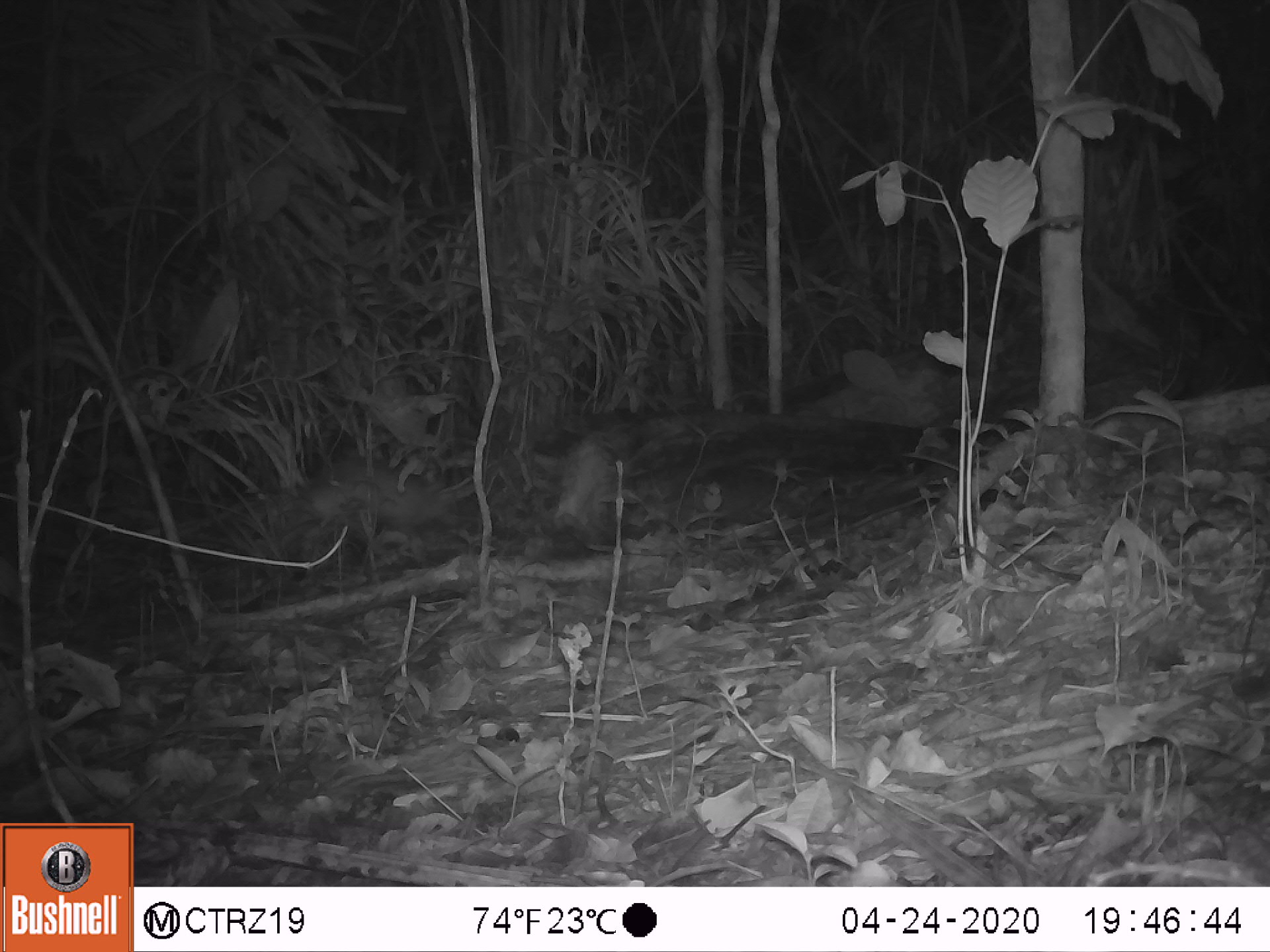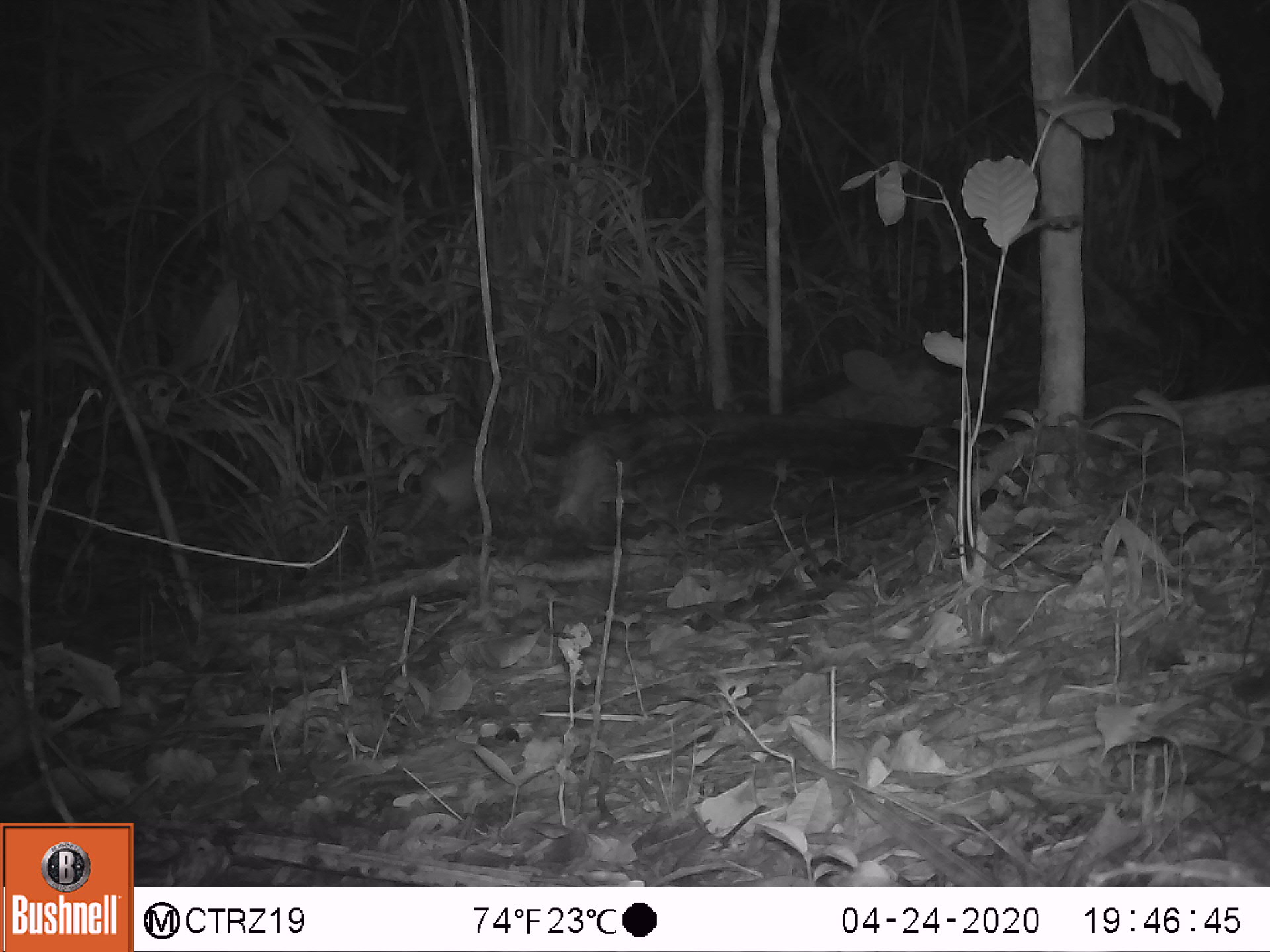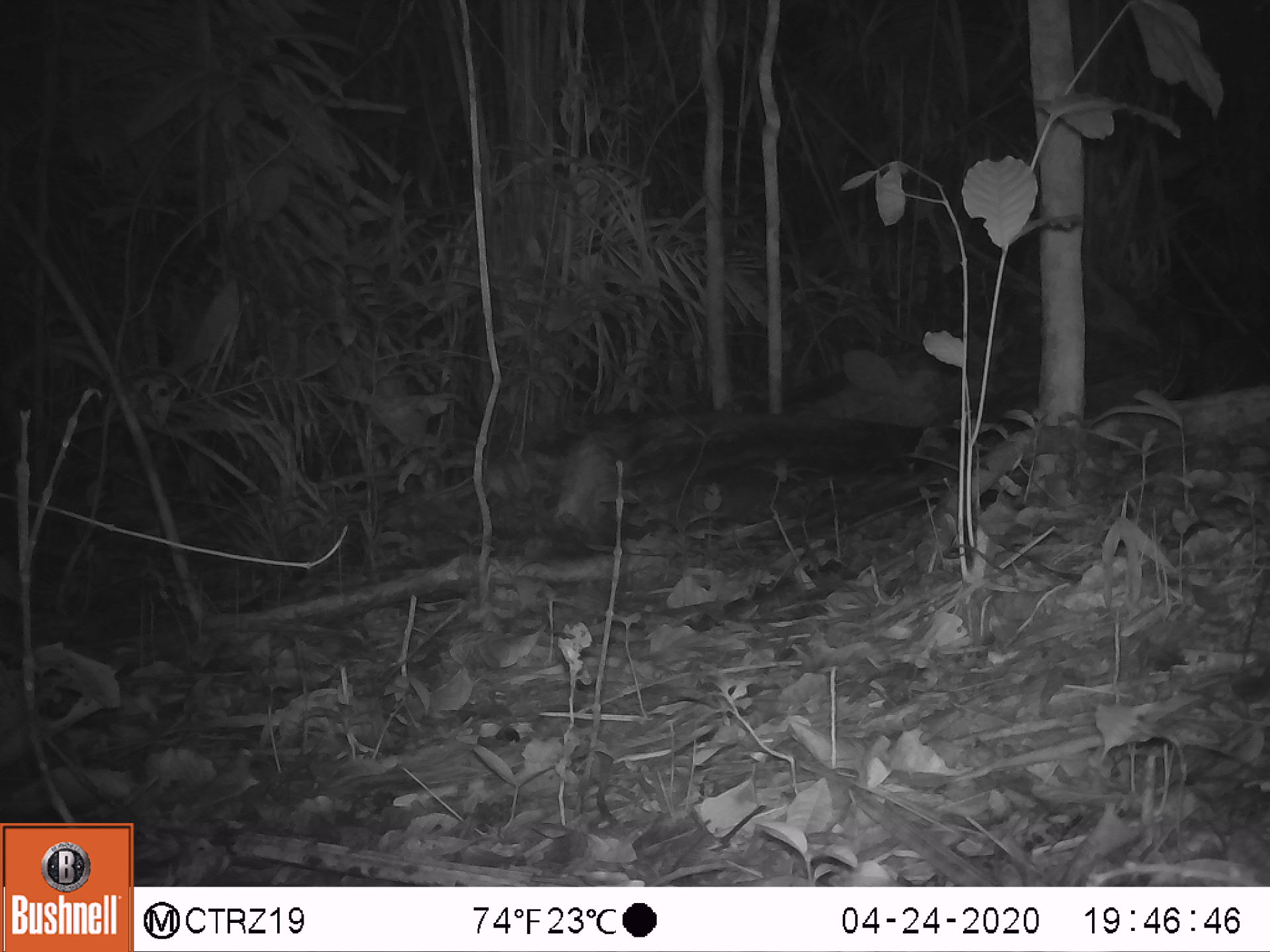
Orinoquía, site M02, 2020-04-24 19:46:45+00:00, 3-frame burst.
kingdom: Animalia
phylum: Chordata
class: Mammalia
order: Cingulata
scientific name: Cingulata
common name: armadillo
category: unknown armadillo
Unknown armadillo (armadillo) (Cingulata).